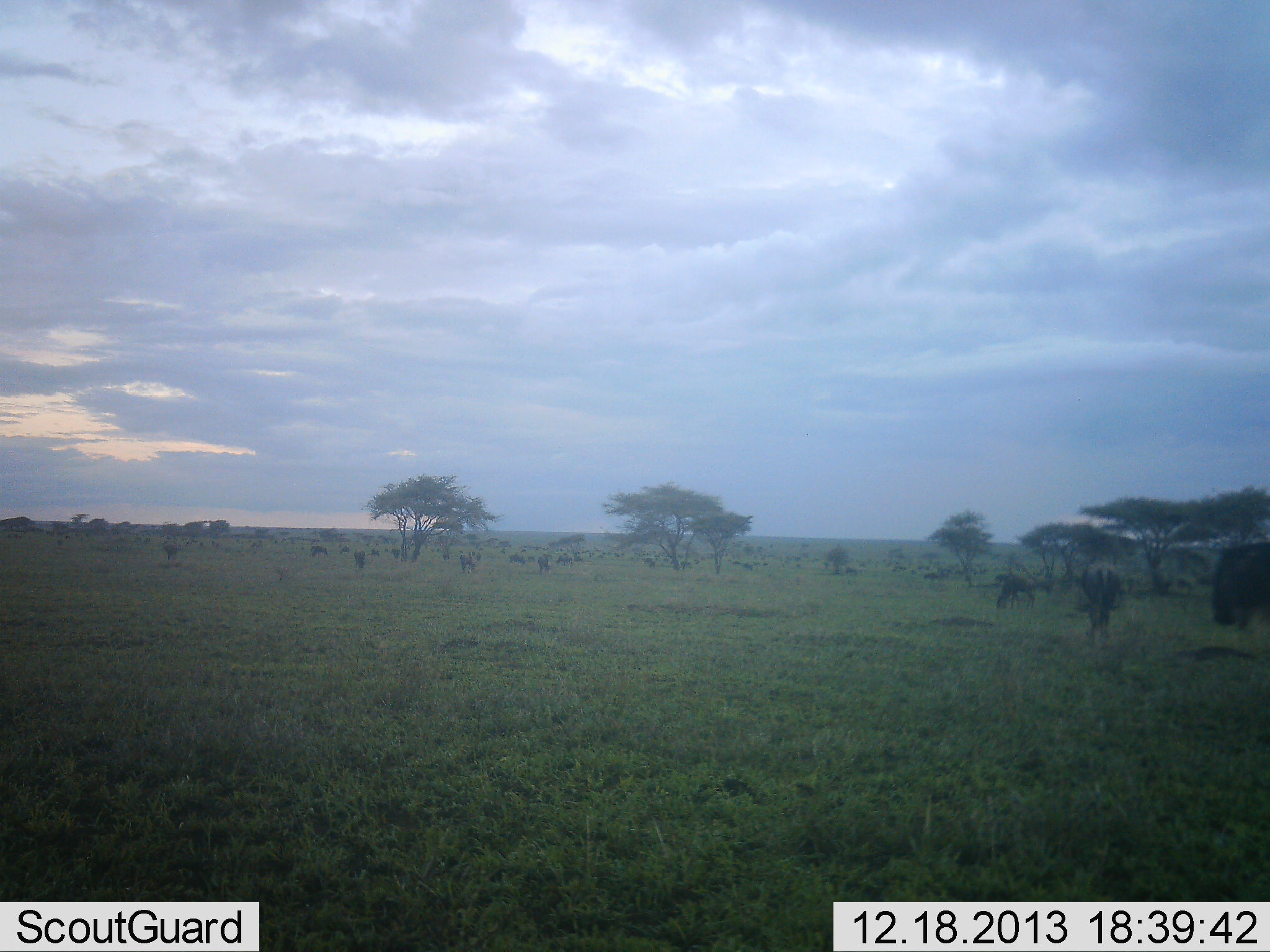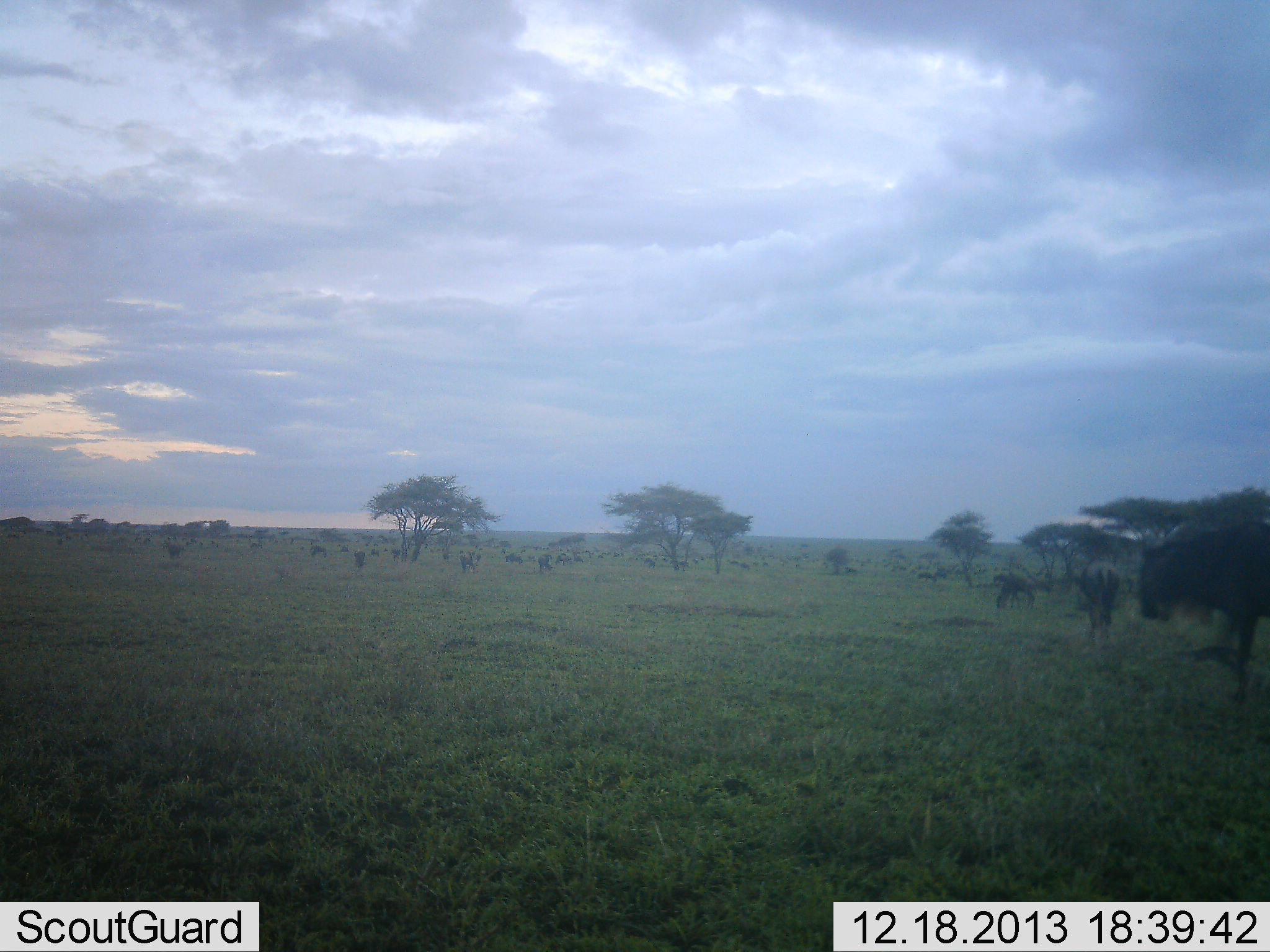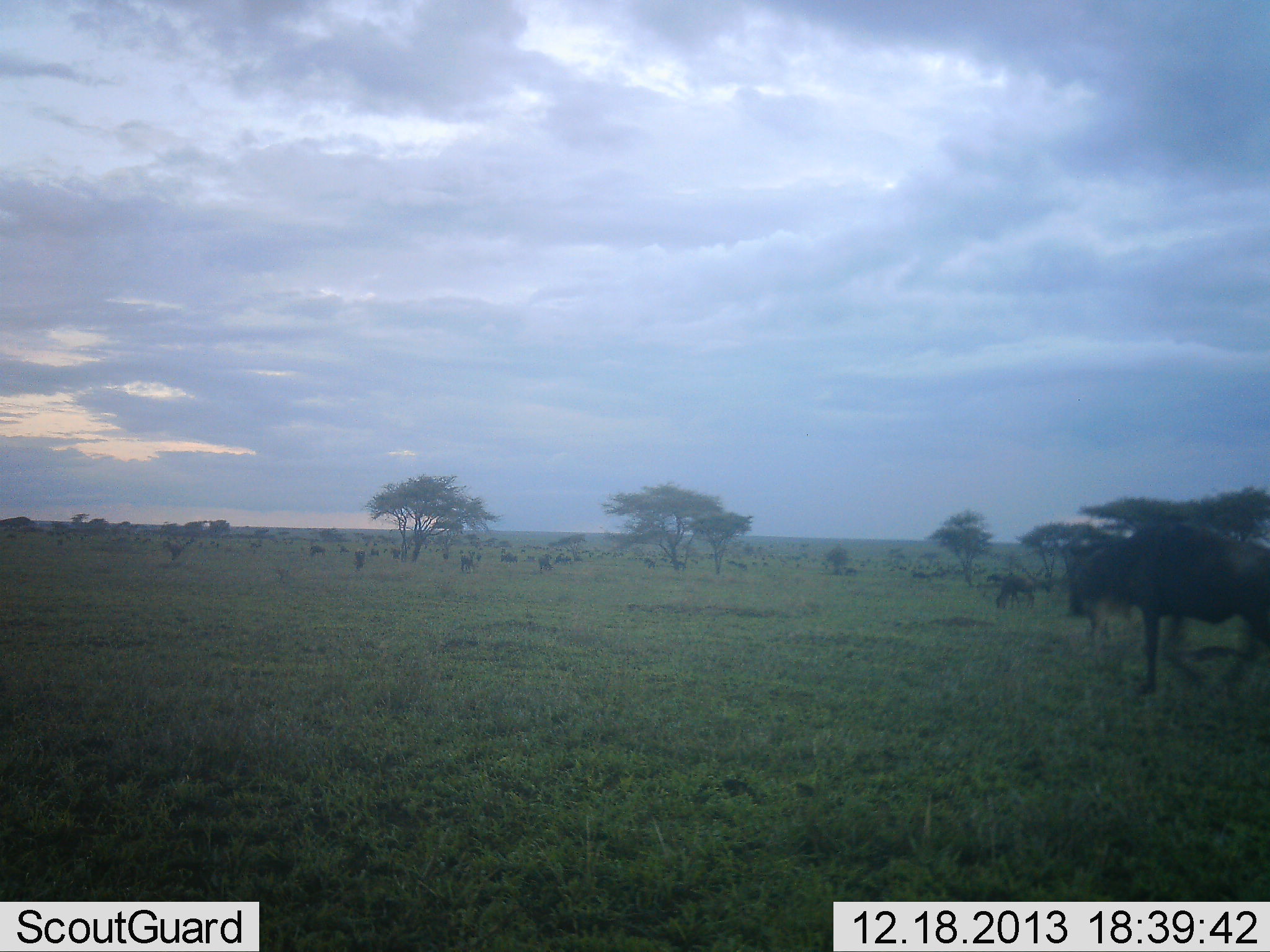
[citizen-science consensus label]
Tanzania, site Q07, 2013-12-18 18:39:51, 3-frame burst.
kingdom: Animalia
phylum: Chordata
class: Mammalia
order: Artiodactyla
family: Bovidae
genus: Connochaetes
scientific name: Connochaetes taurinus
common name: blue wildebeest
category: wildebeest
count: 11-50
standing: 64%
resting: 18%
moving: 100%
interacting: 14%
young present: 0%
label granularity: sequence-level